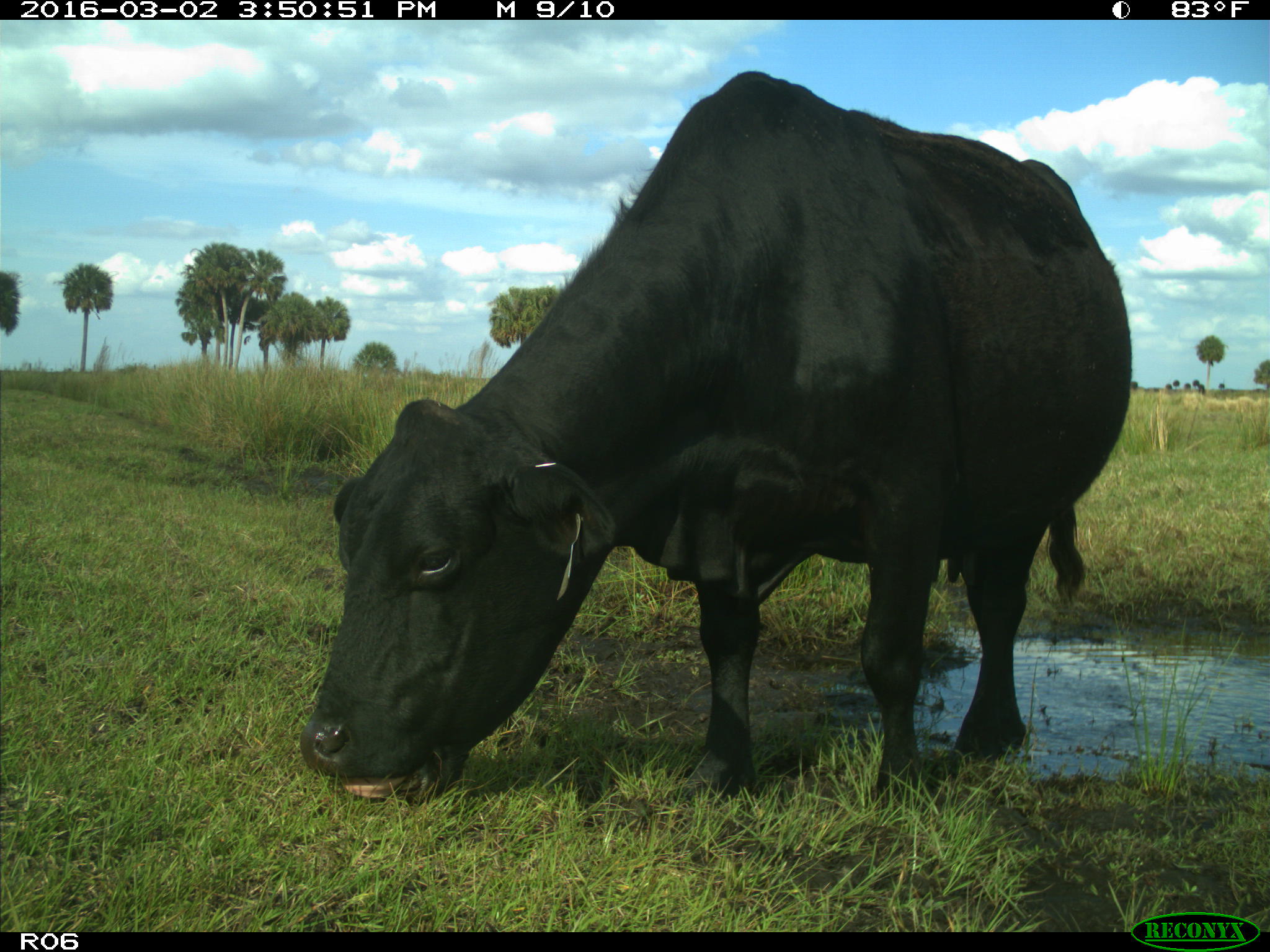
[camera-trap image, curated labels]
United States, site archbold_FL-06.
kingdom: Animalia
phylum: Chordata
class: Mammalia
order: Artiodactyla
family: Bovidae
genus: Bos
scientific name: Bos taurus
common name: domestic cow